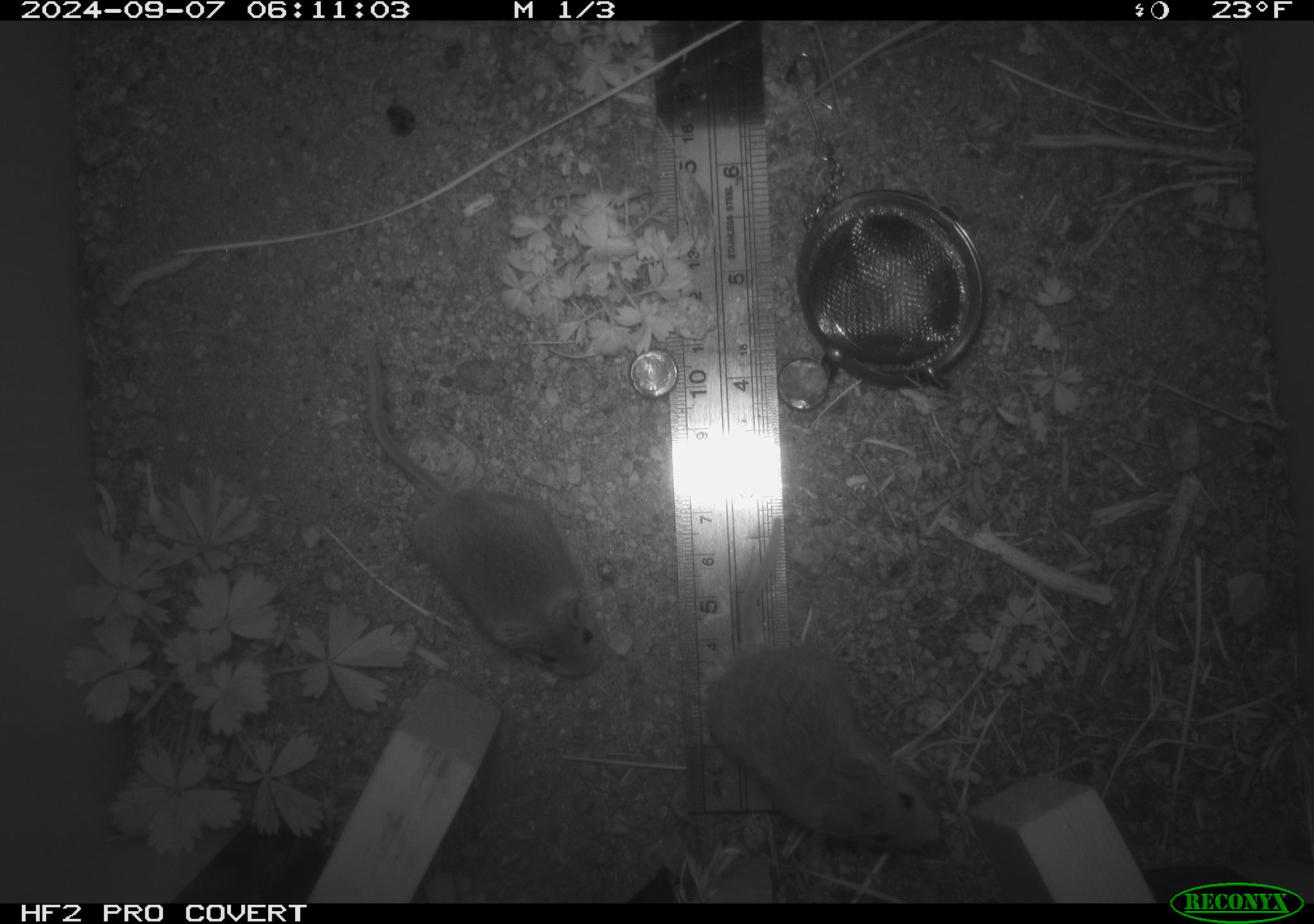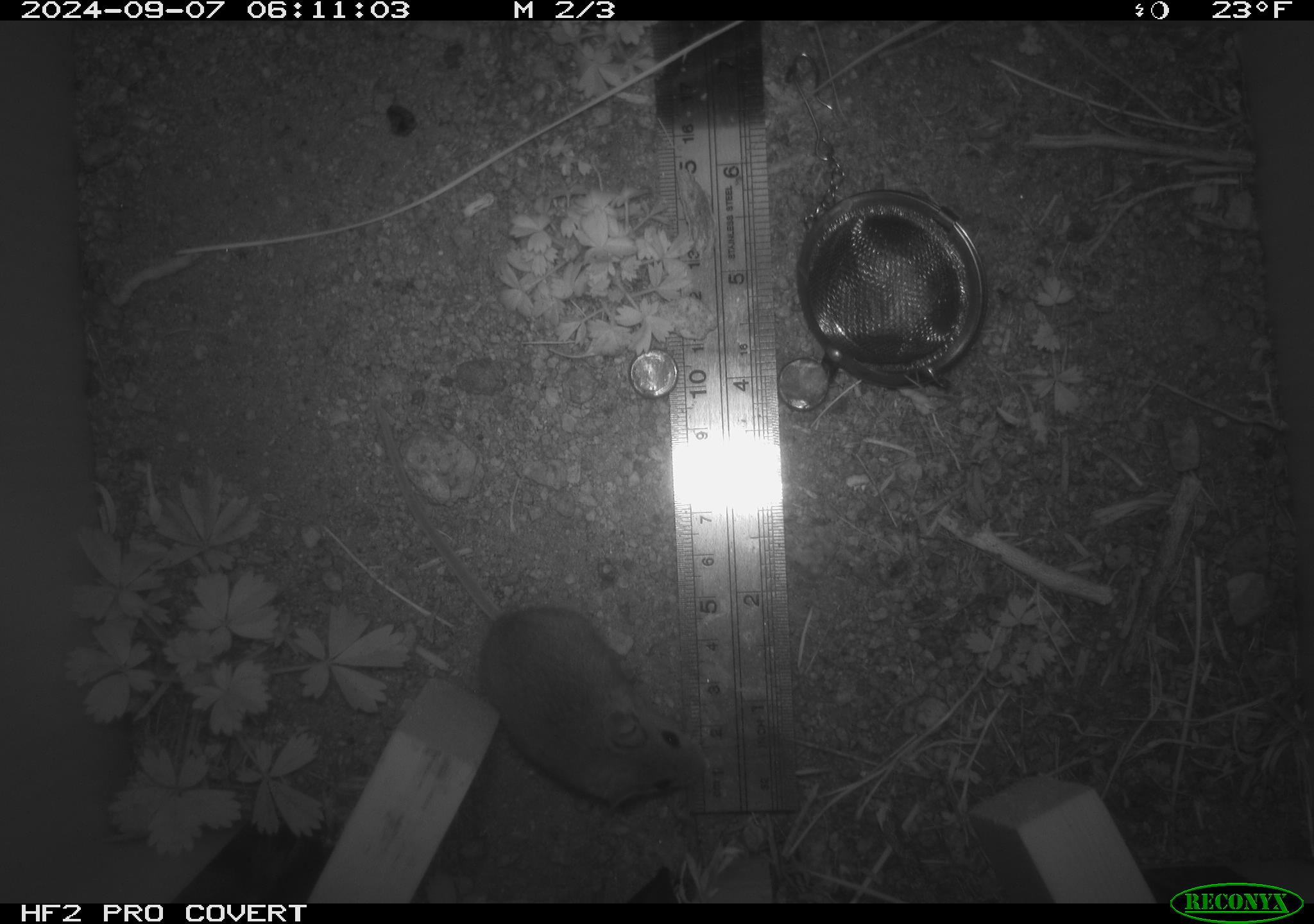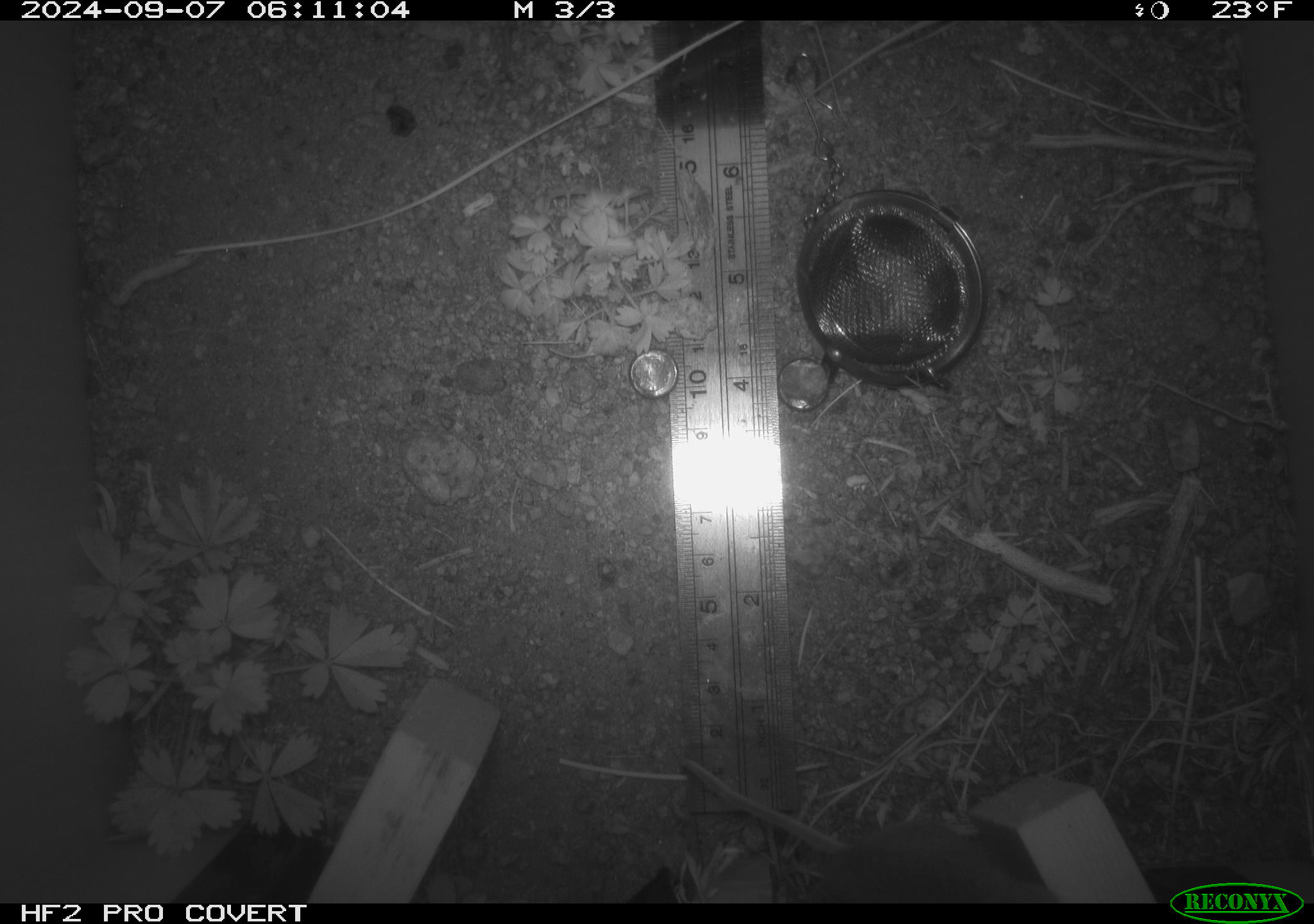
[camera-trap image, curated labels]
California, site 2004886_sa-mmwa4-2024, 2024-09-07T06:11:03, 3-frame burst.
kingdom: Animalia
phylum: Chordata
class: Mammalia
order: Rodentia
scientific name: Rodentia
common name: mouse species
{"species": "mouse species (Rodentia)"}